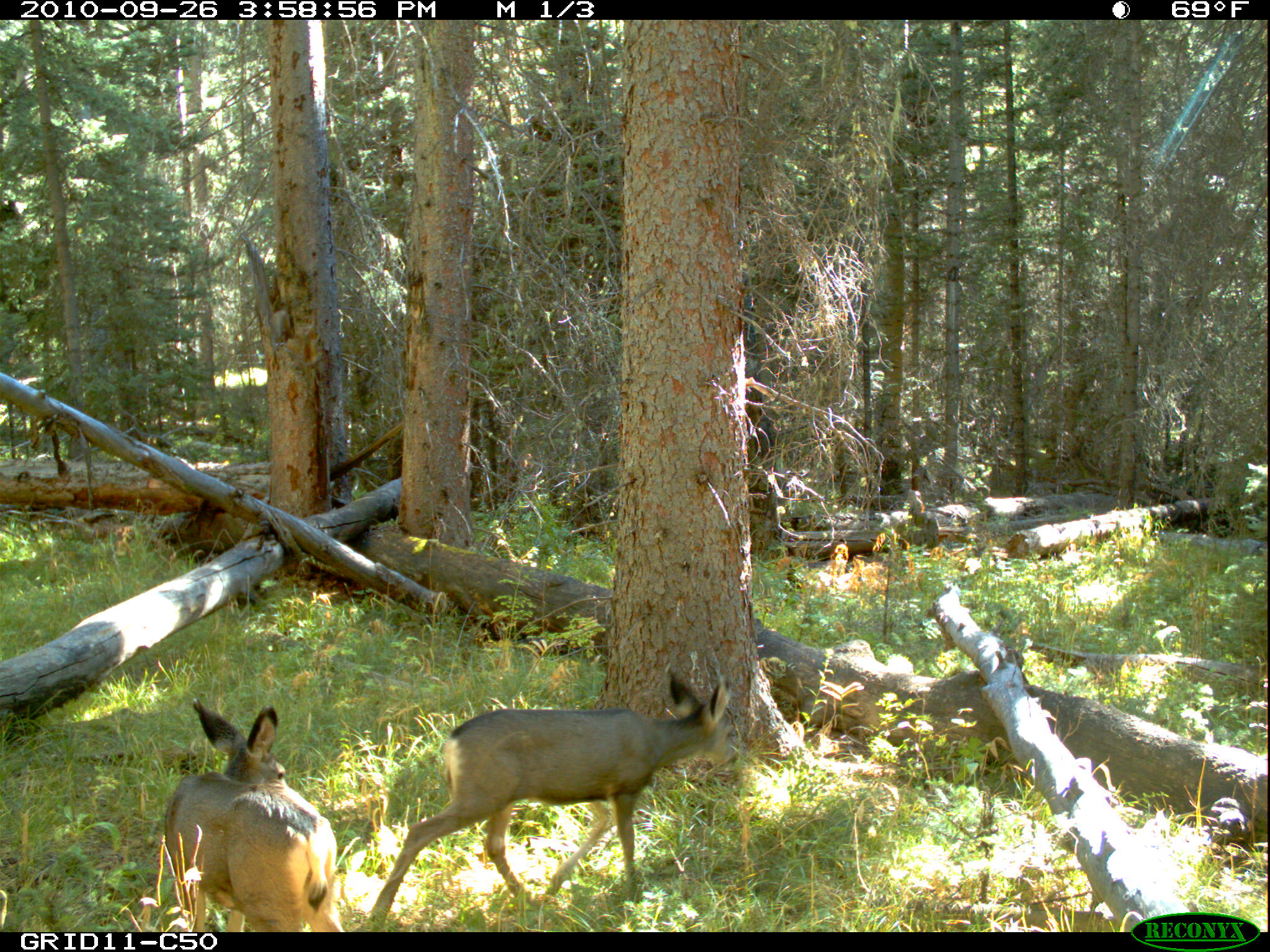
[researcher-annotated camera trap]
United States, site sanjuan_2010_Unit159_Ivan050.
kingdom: Animalia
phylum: Chordata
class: Mammalia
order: Artiodactyla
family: Cervidae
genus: Odocoileus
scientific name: Odocoileus hemionus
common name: mule deer